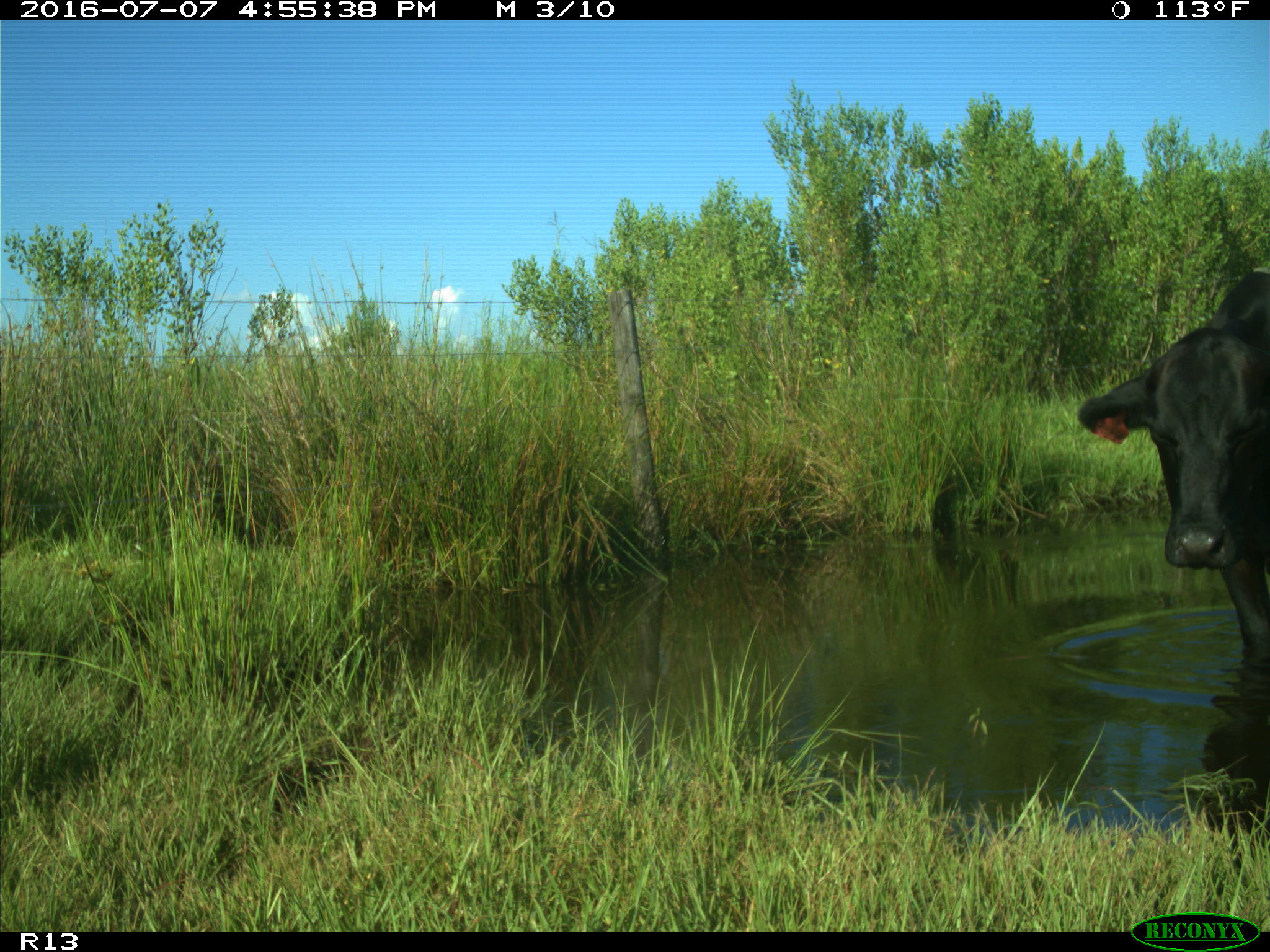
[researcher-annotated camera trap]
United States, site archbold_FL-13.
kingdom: Animalia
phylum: Chordata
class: Mammalia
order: Artiodactyla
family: Bovidae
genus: Bos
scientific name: Bos taurus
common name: domestic cow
Bos taurus (domestic cow).